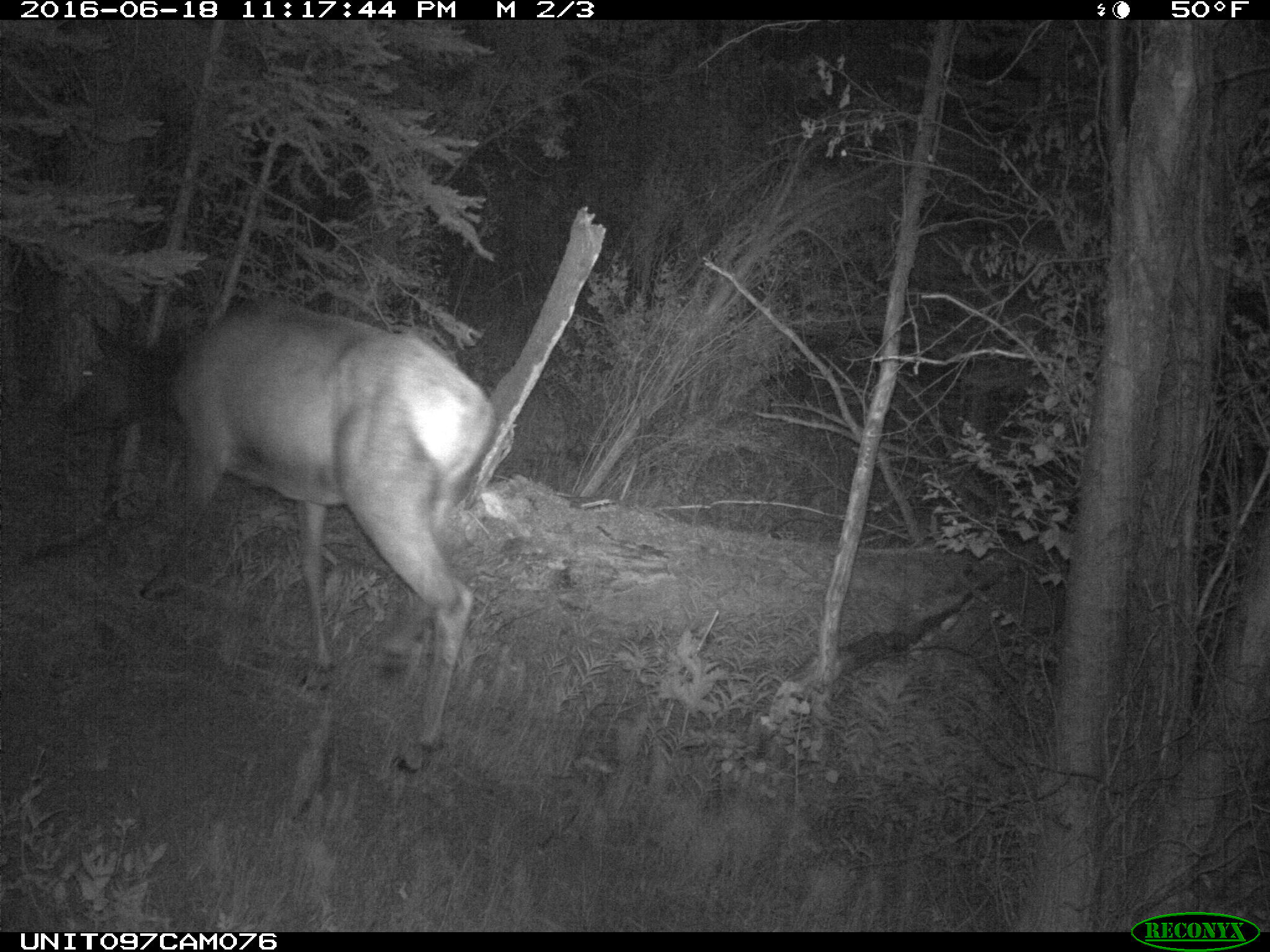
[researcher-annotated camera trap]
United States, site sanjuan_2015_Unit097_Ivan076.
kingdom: Animalia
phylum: Chordata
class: Mammalia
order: Artiodactyla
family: Cervidae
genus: Cervus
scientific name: Cervus elaphus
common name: red deer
Cervus elaphus (red deer).